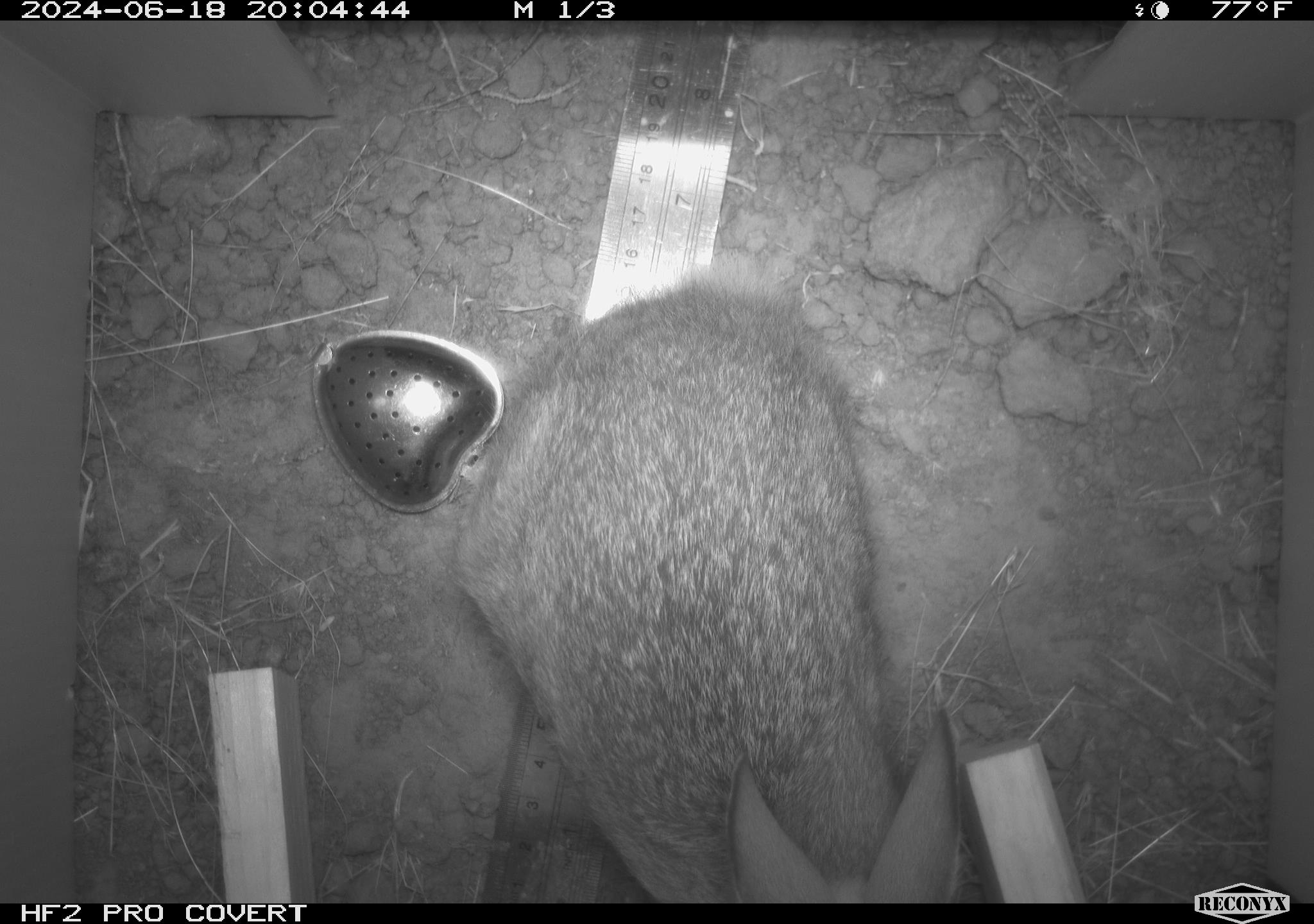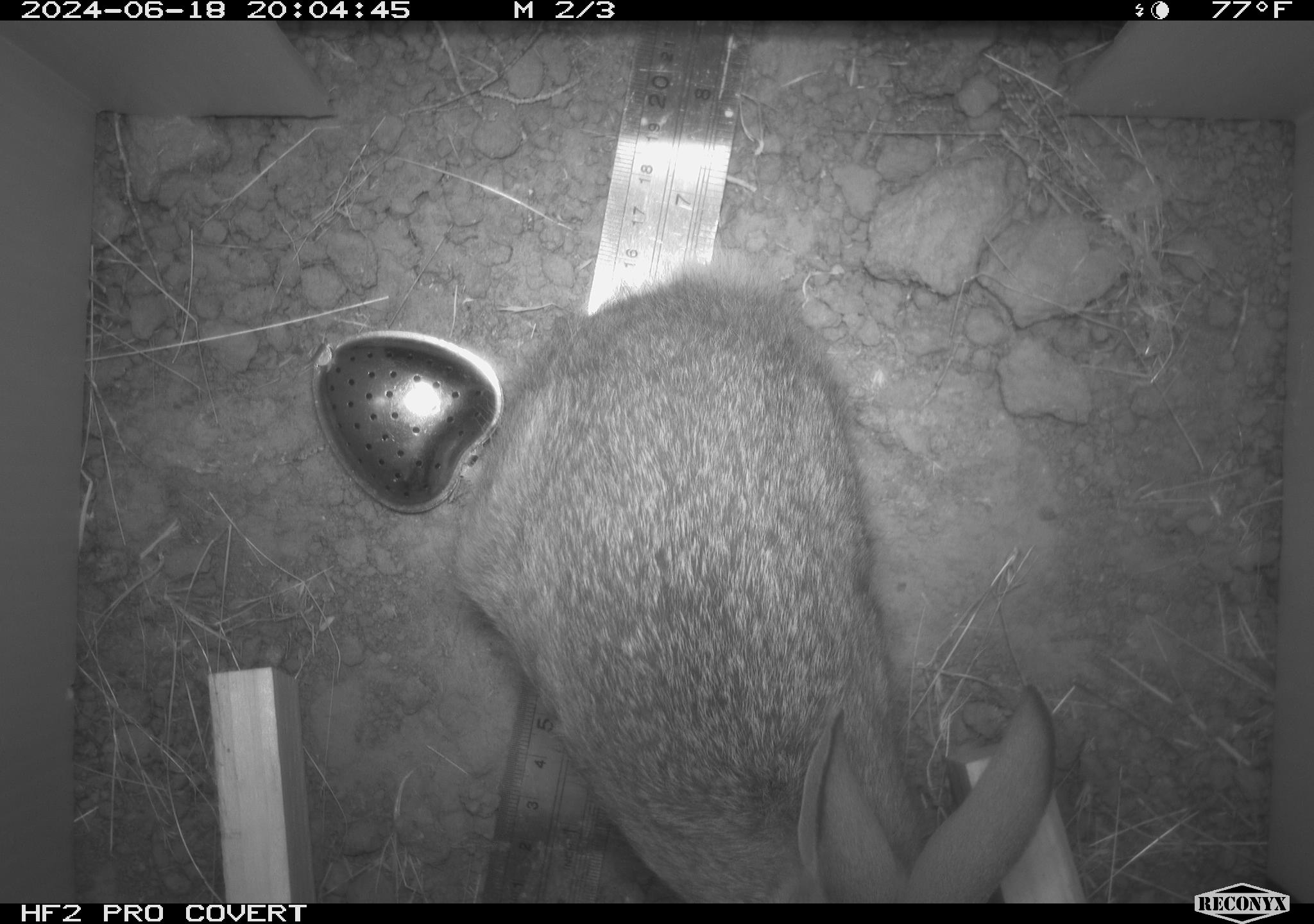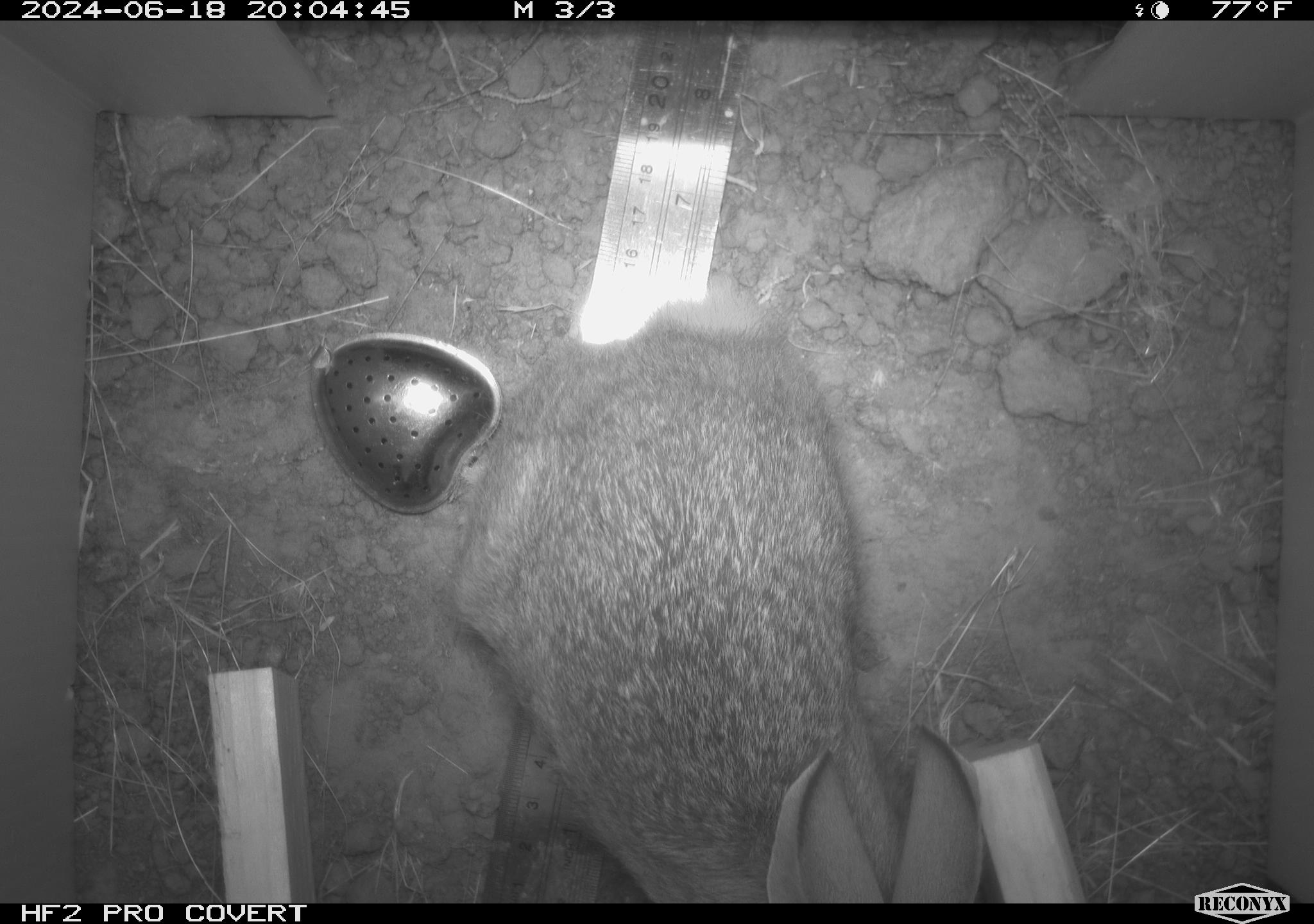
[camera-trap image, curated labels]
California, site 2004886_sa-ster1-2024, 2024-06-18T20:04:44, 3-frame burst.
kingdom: Animalia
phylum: Chordata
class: Mammalia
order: Lagomorpha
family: Leporidae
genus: Sylvilagus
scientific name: Sylvilagus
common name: cottontail rabbits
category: sylvilagus species